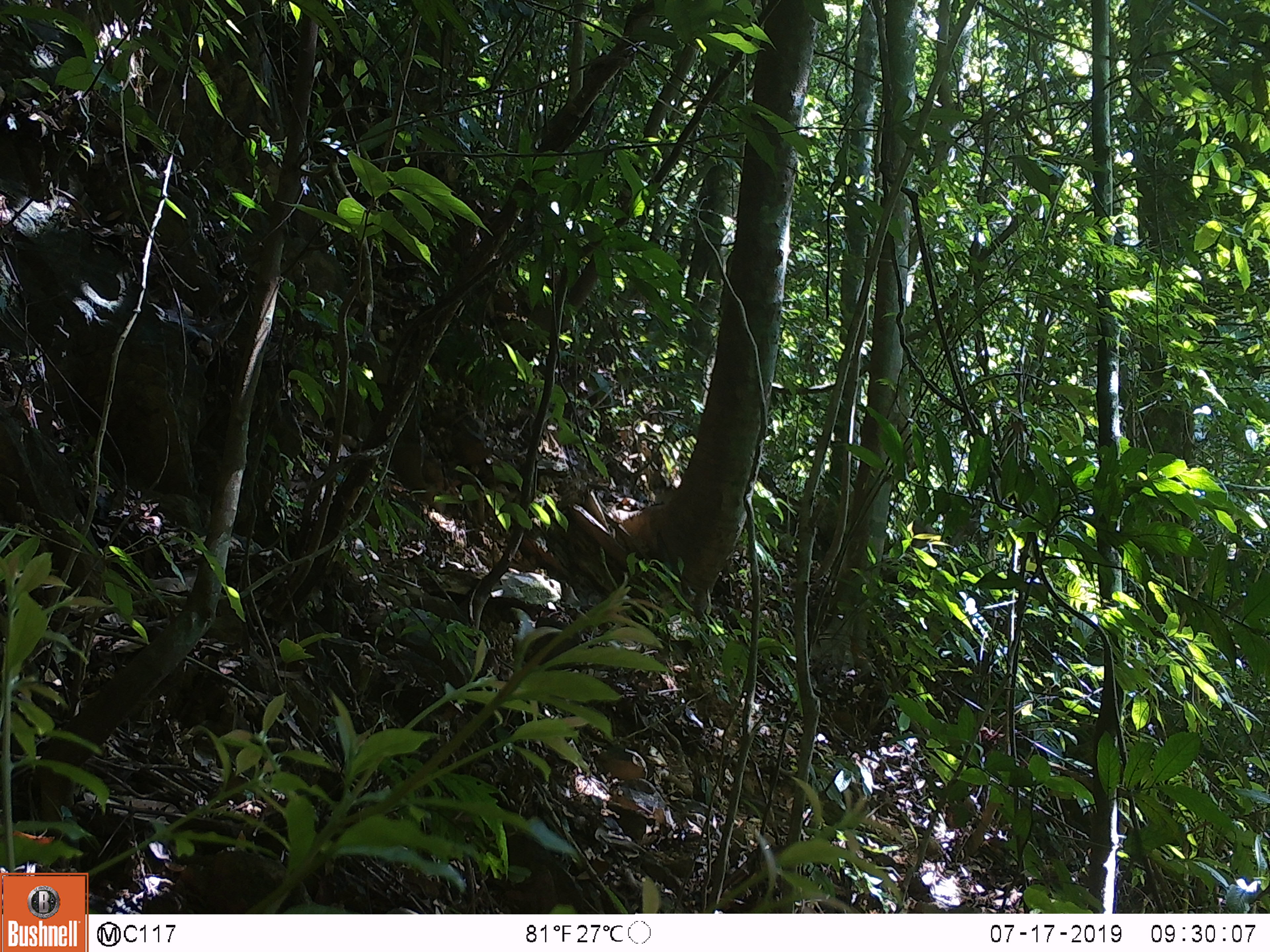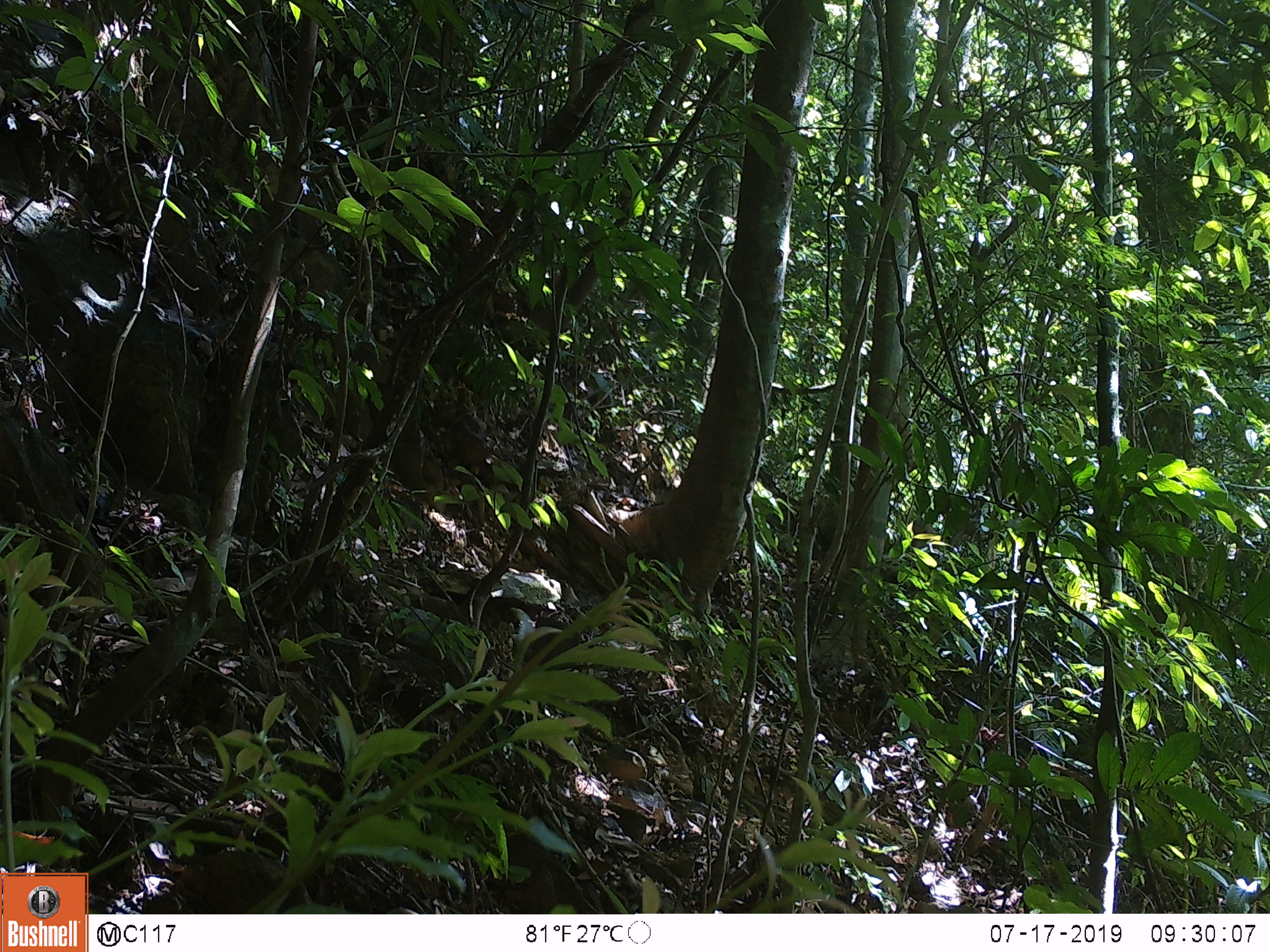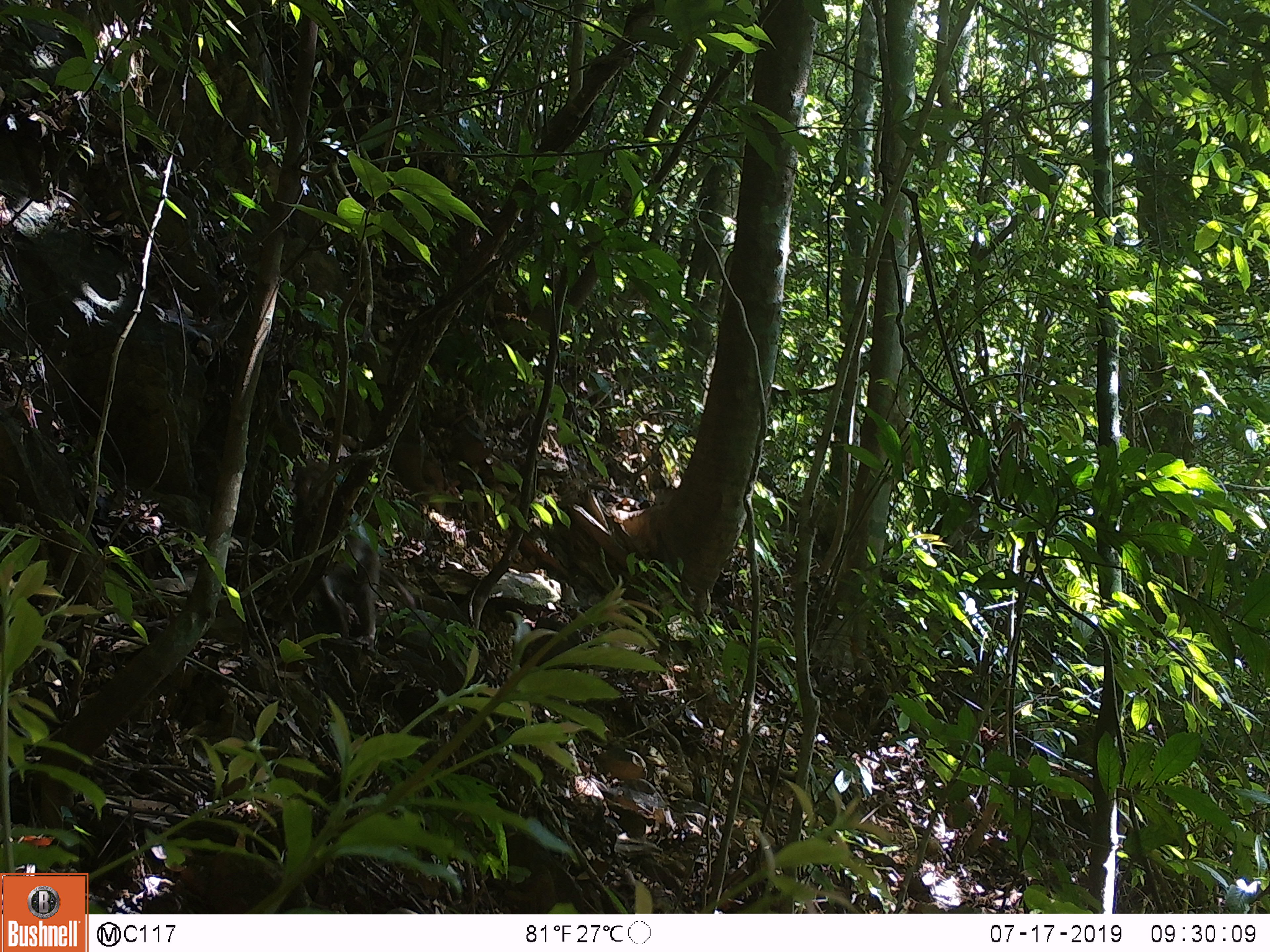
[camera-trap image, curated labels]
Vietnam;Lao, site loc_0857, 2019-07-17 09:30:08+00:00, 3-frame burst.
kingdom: Animalia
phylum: Chordata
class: Mammalia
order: Primates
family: Cercopithecidae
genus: Macaca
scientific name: Macaca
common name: macaque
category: macaque not stump tailed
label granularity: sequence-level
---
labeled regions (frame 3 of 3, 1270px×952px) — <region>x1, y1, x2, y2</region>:
macaque not stump tailed: <region>288, 460, 417, 646</region>